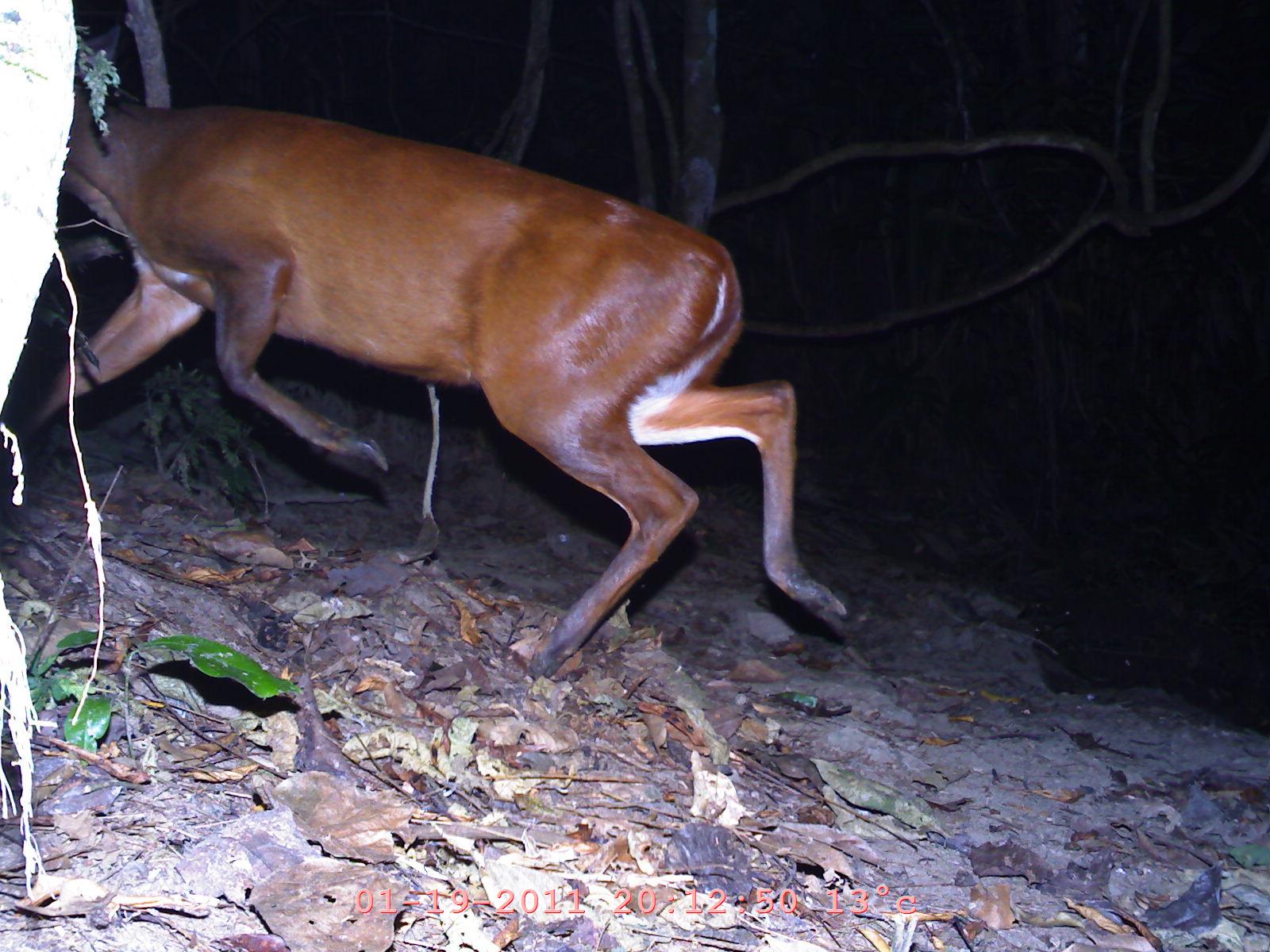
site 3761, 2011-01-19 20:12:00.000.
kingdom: Animalia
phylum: Chordata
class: Mammalia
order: Artiodactyla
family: Cervidae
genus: Muntiacus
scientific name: Muntiacus muntjak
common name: southern red muntjac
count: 1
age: adult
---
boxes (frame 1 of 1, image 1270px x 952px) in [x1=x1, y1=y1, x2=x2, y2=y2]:
muntiacus muntjak: [x1=0, y1=20, x2=845, y2=676]